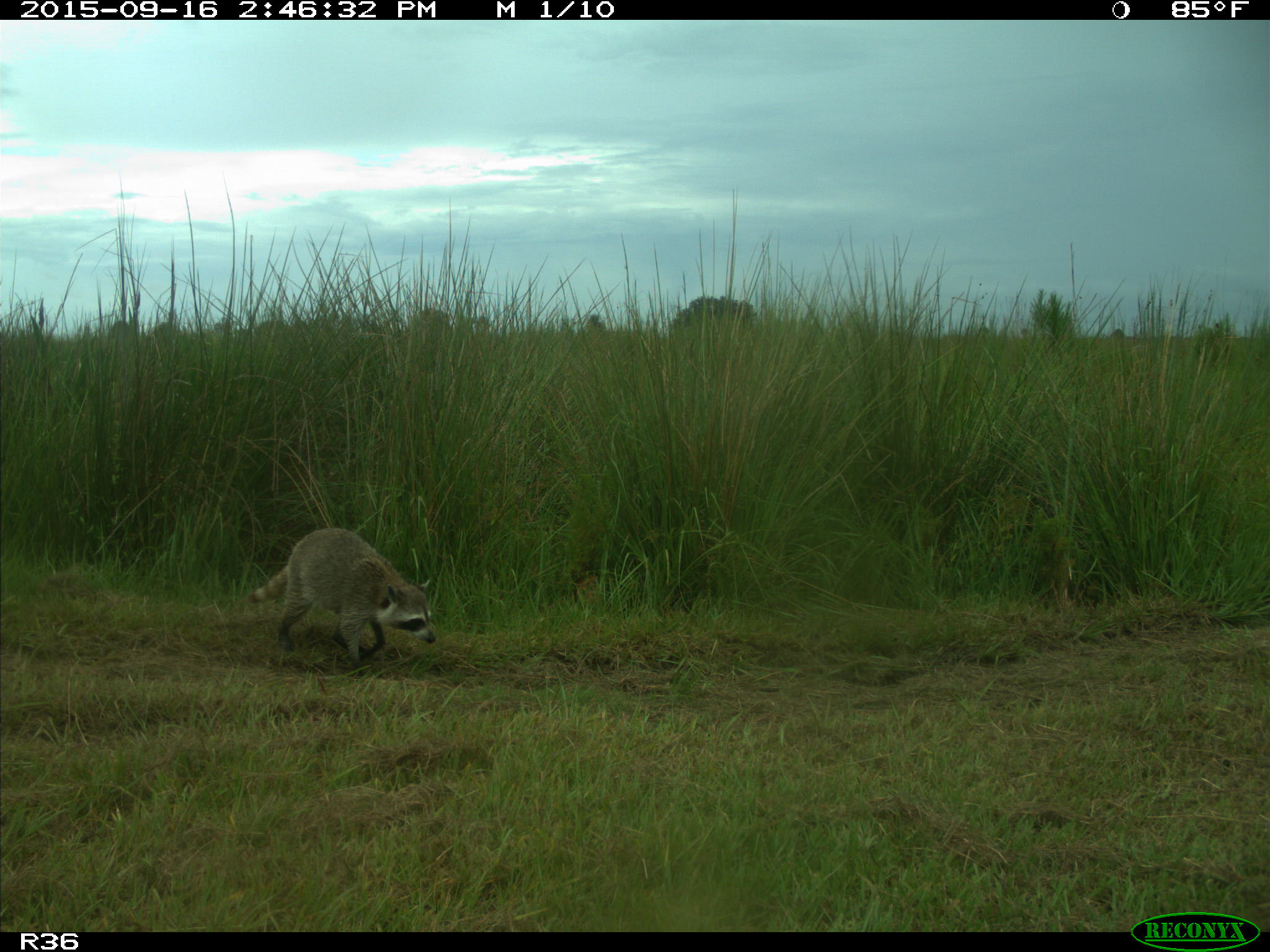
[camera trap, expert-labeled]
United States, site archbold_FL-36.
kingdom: Animalia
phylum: Chordata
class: Mammalia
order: Carnivora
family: Procyonidae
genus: Procyon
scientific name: Procyon lotor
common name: common raccoon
Procyon lotor (common raccoon).